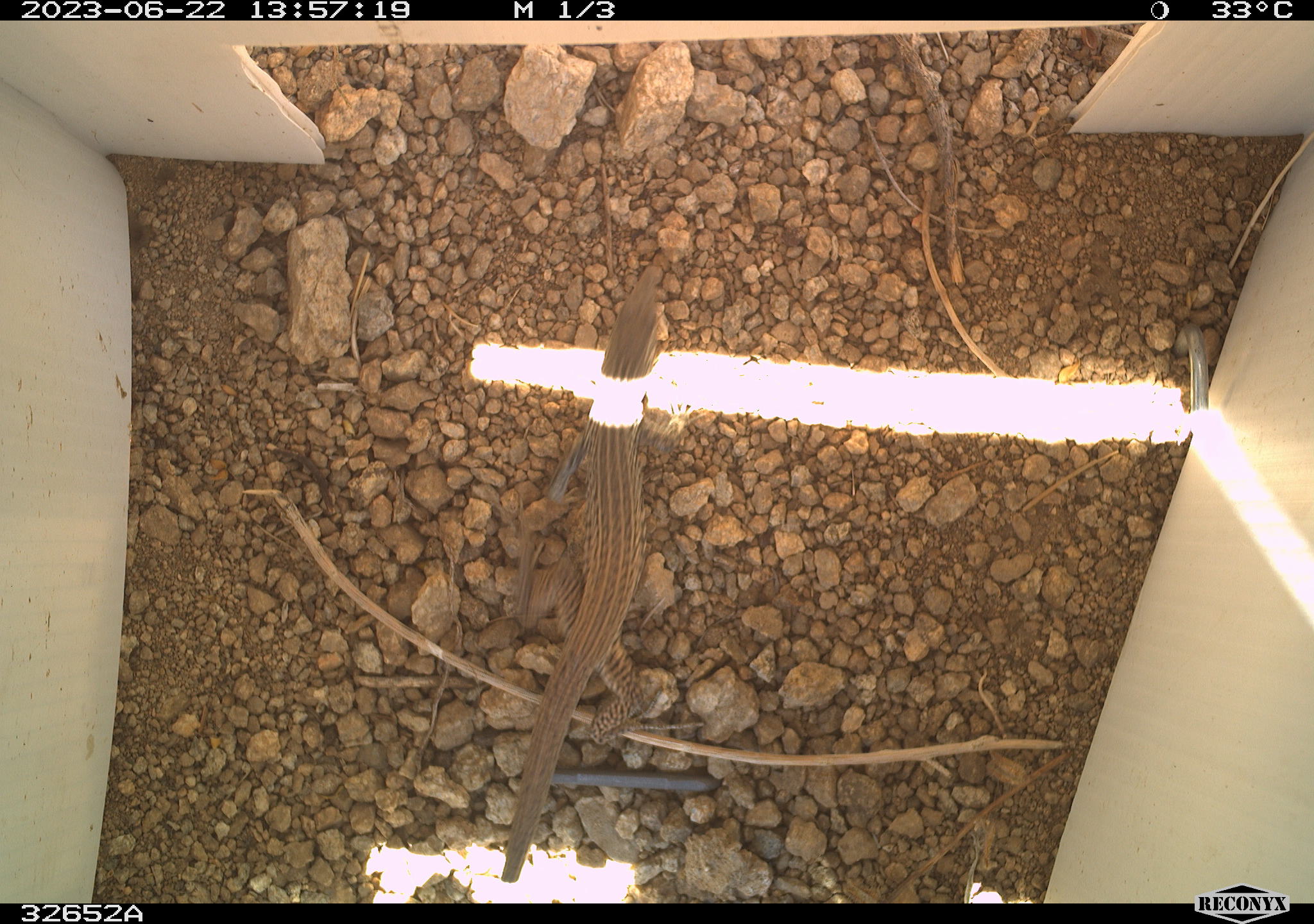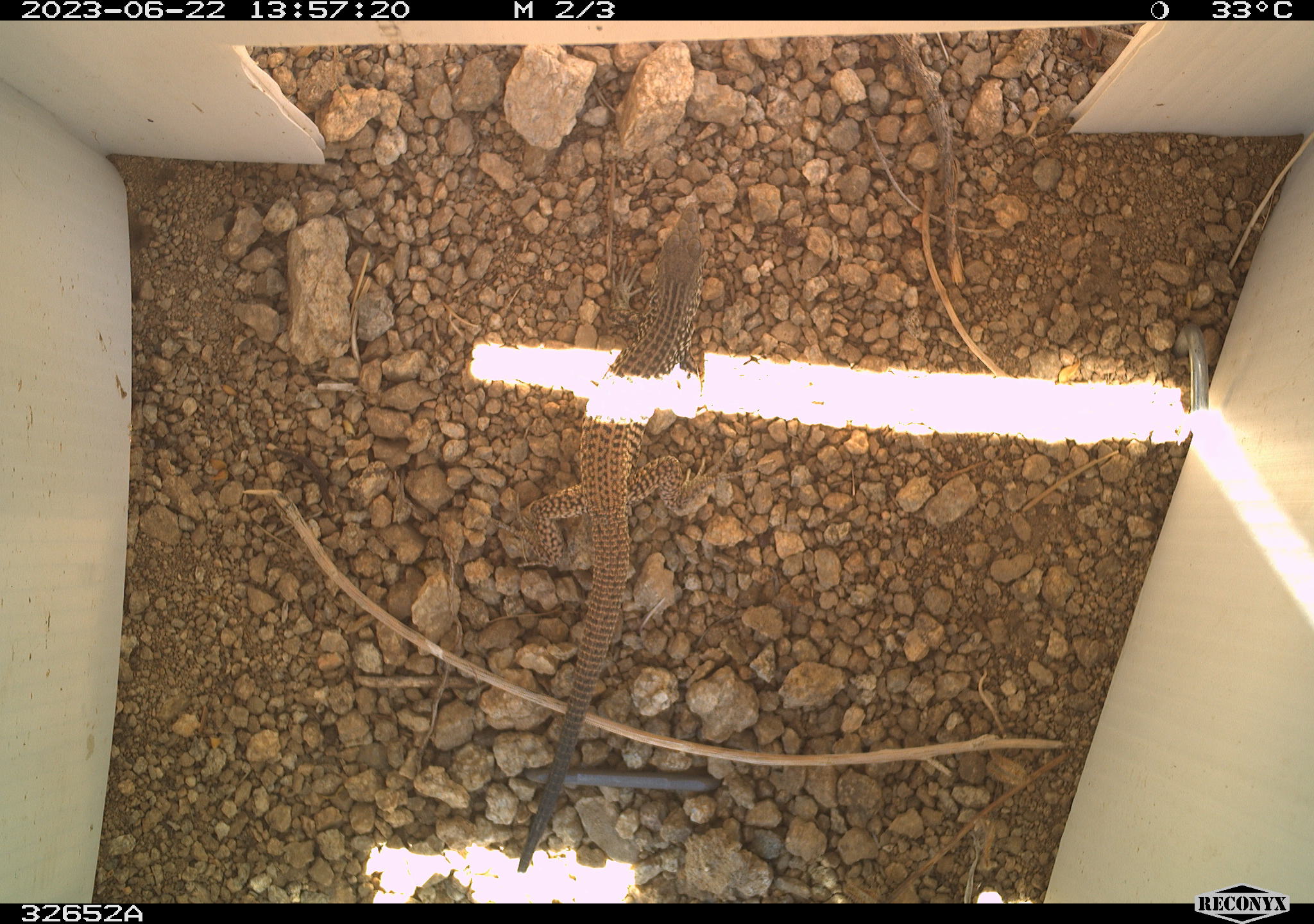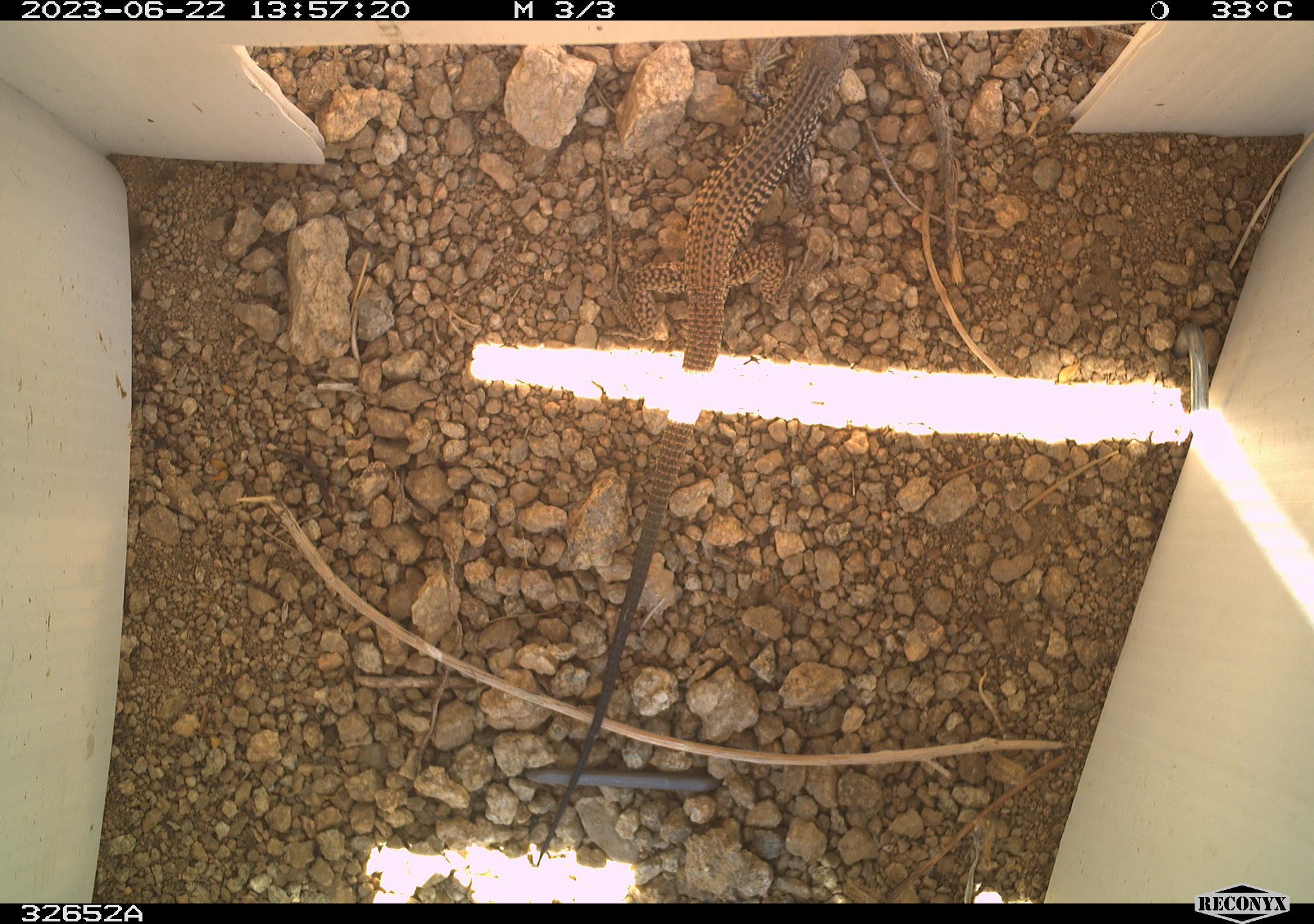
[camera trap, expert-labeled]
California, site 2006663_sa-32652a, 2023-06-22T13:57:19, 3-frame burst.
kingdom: Animalia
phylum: Chordata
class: Reptilia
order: Squamata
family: Teiidae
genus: Aspidoscelis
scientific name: Aspidoscelis tigris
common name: western whiptail